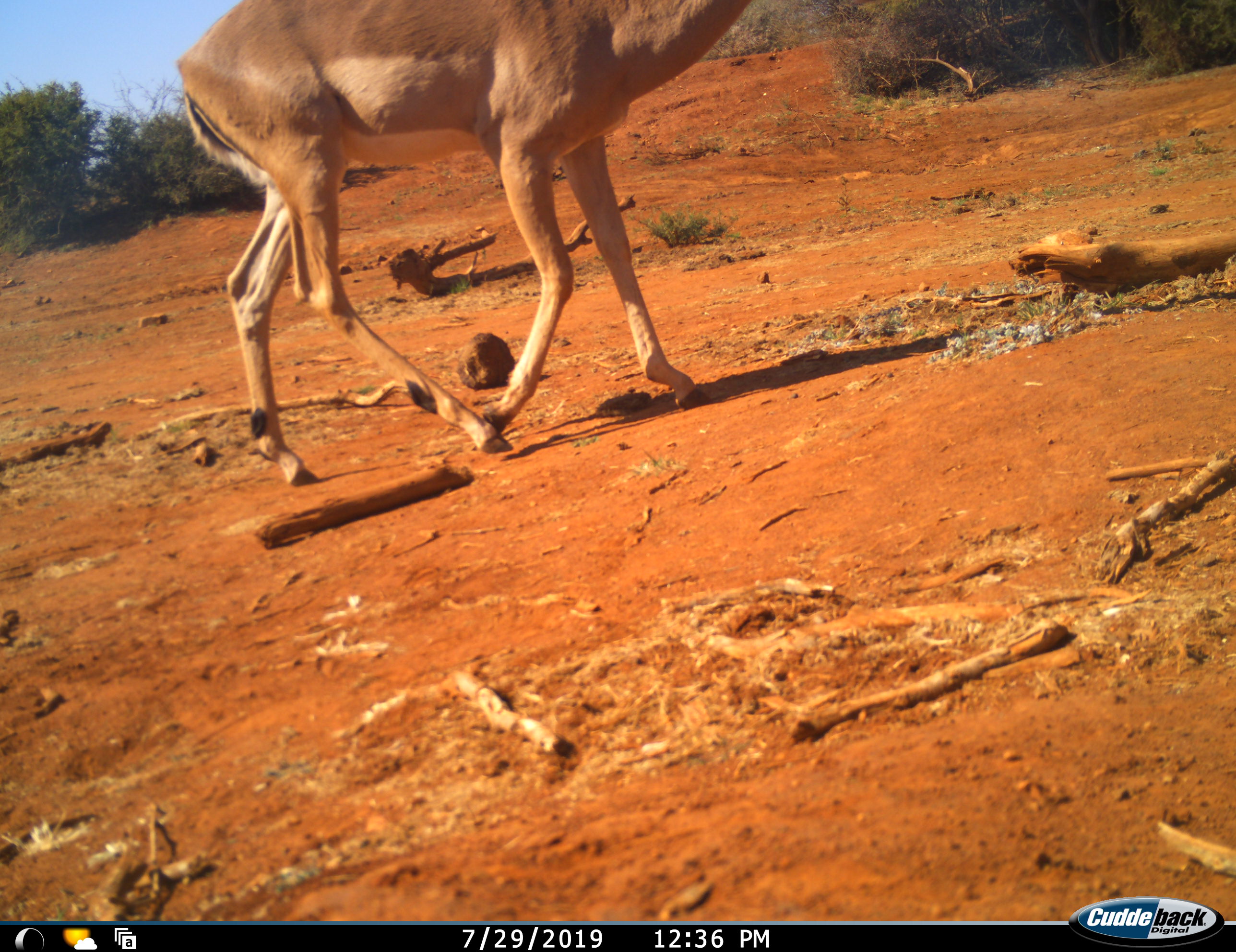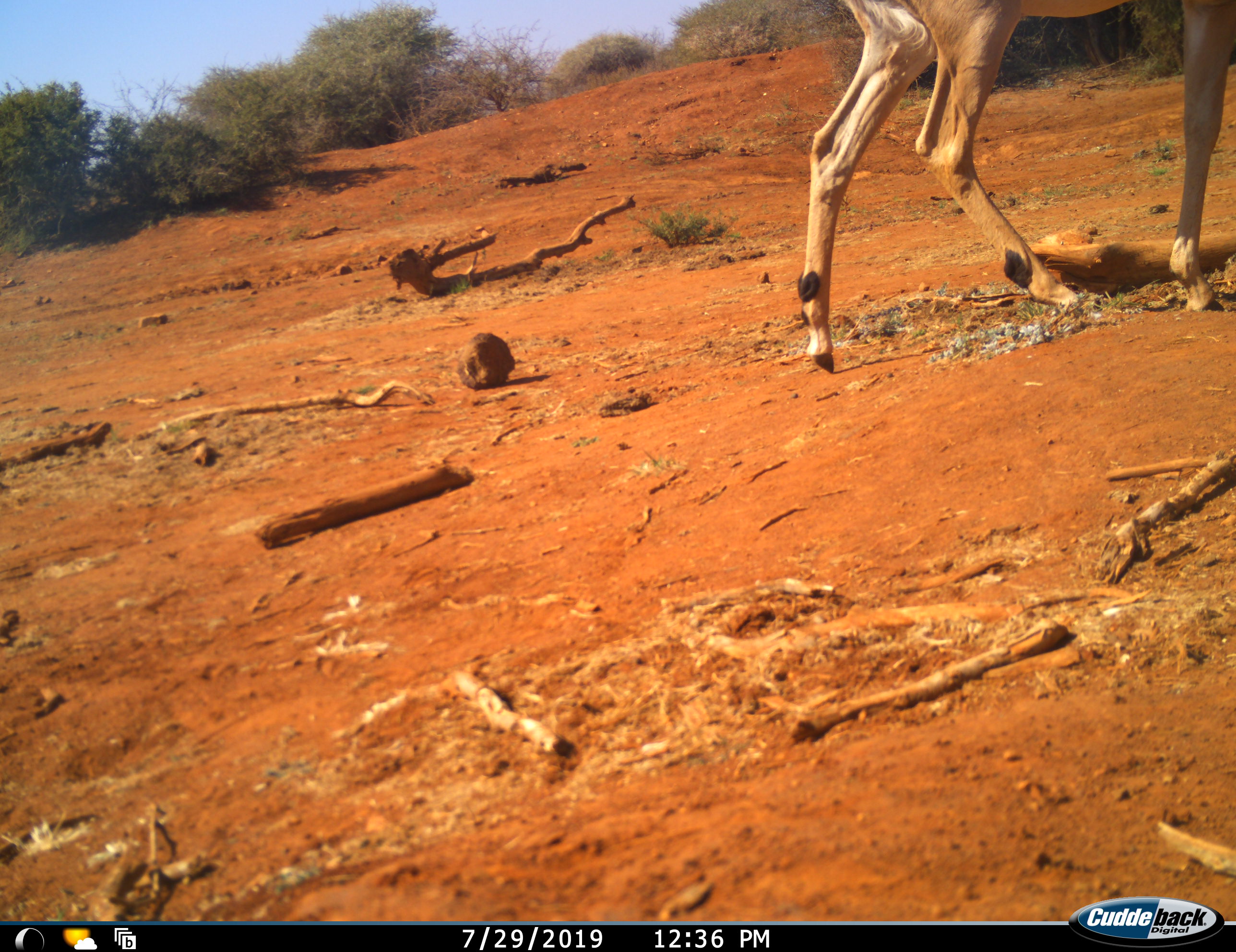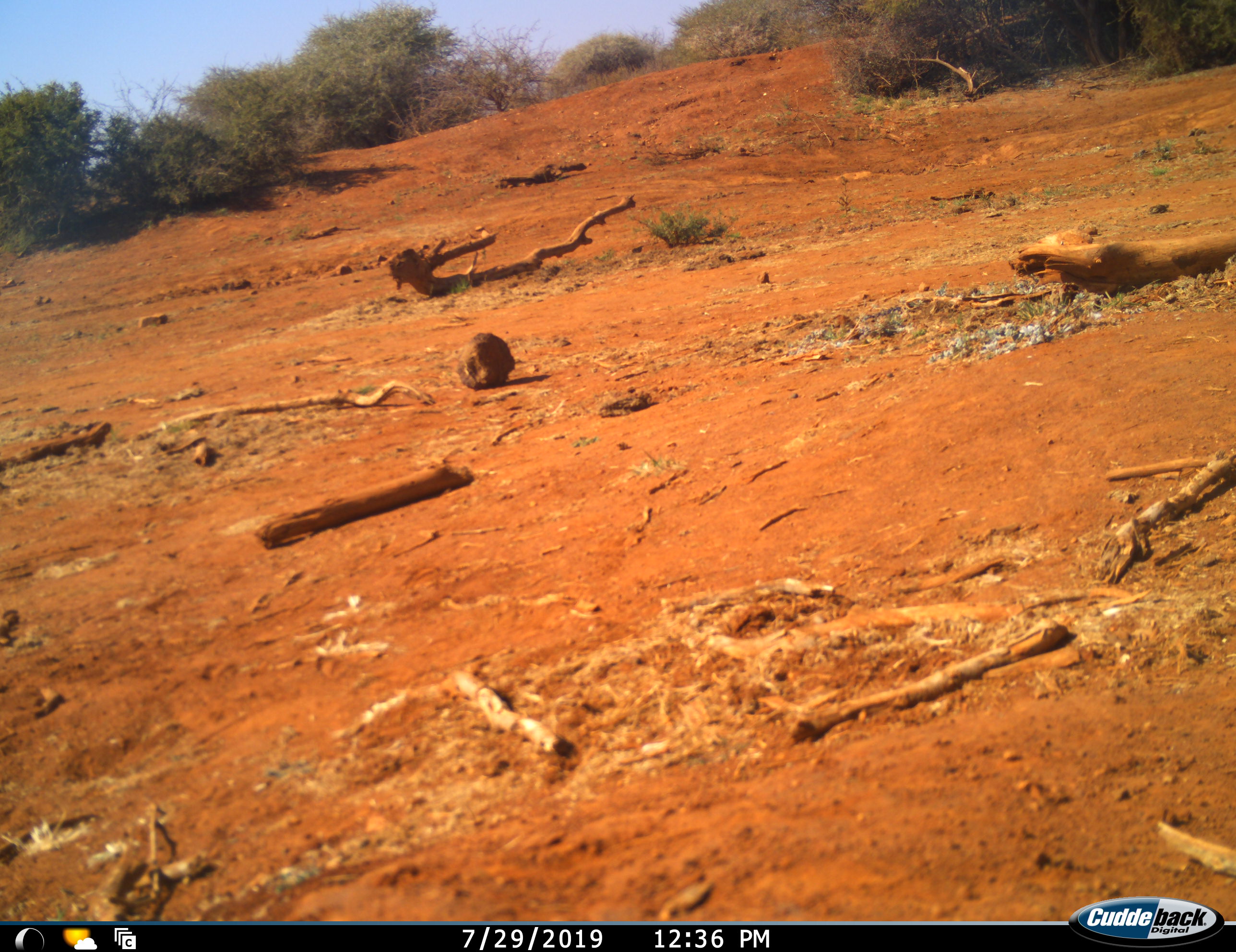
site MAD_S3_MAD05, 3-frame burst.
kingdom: Animalia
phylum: Chordata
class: Mammalia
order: Artiodactyla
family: Bovidae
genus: Aepyceros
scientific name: Aepyceros melampus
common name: impala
Impala (Aepyceros melampus), count 1. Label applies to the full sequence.